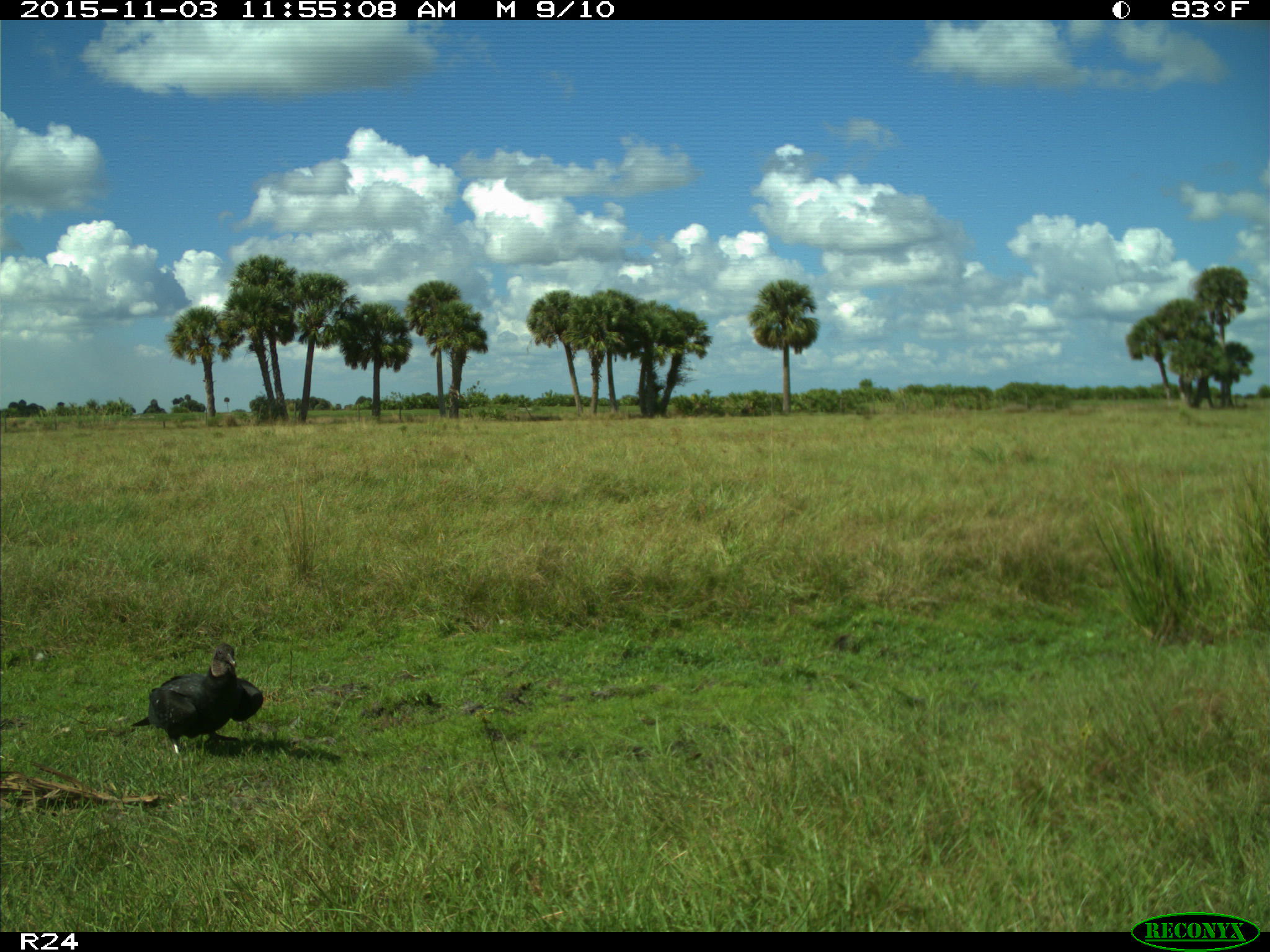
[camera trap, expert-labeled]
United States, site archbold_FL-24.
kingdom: Animalia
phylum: Chordata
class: Aves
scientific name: Aves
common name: birds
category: unidentified bird